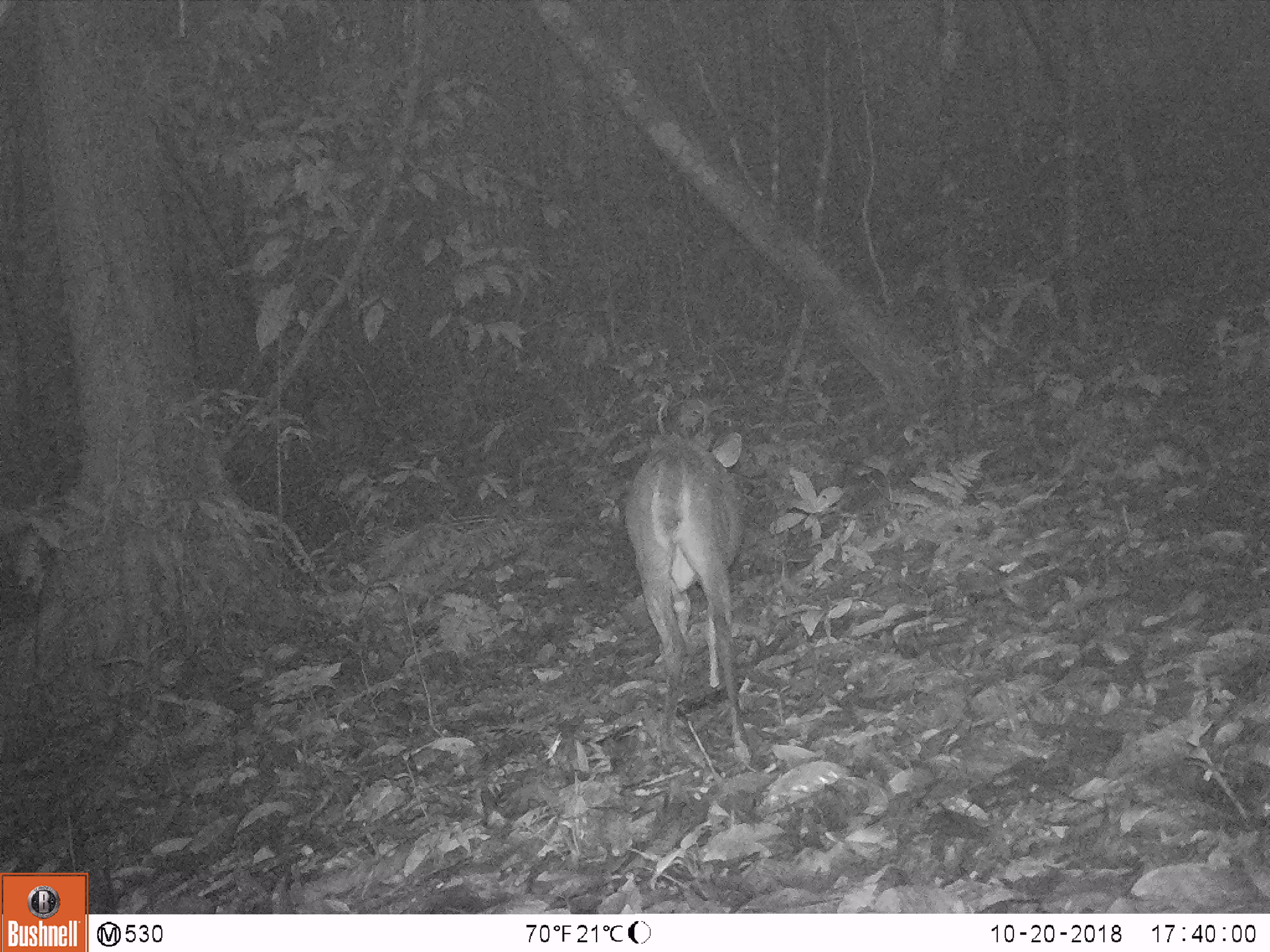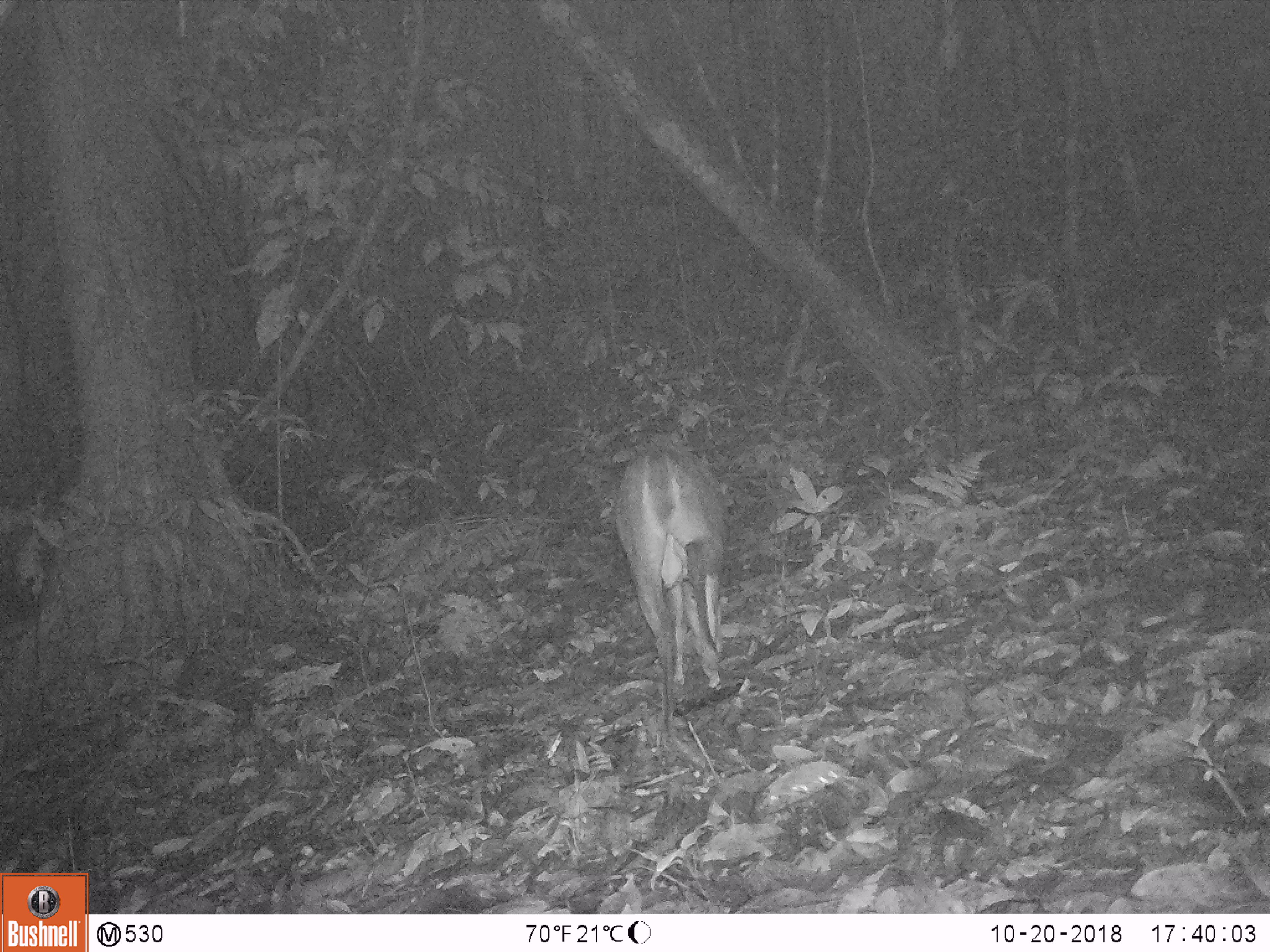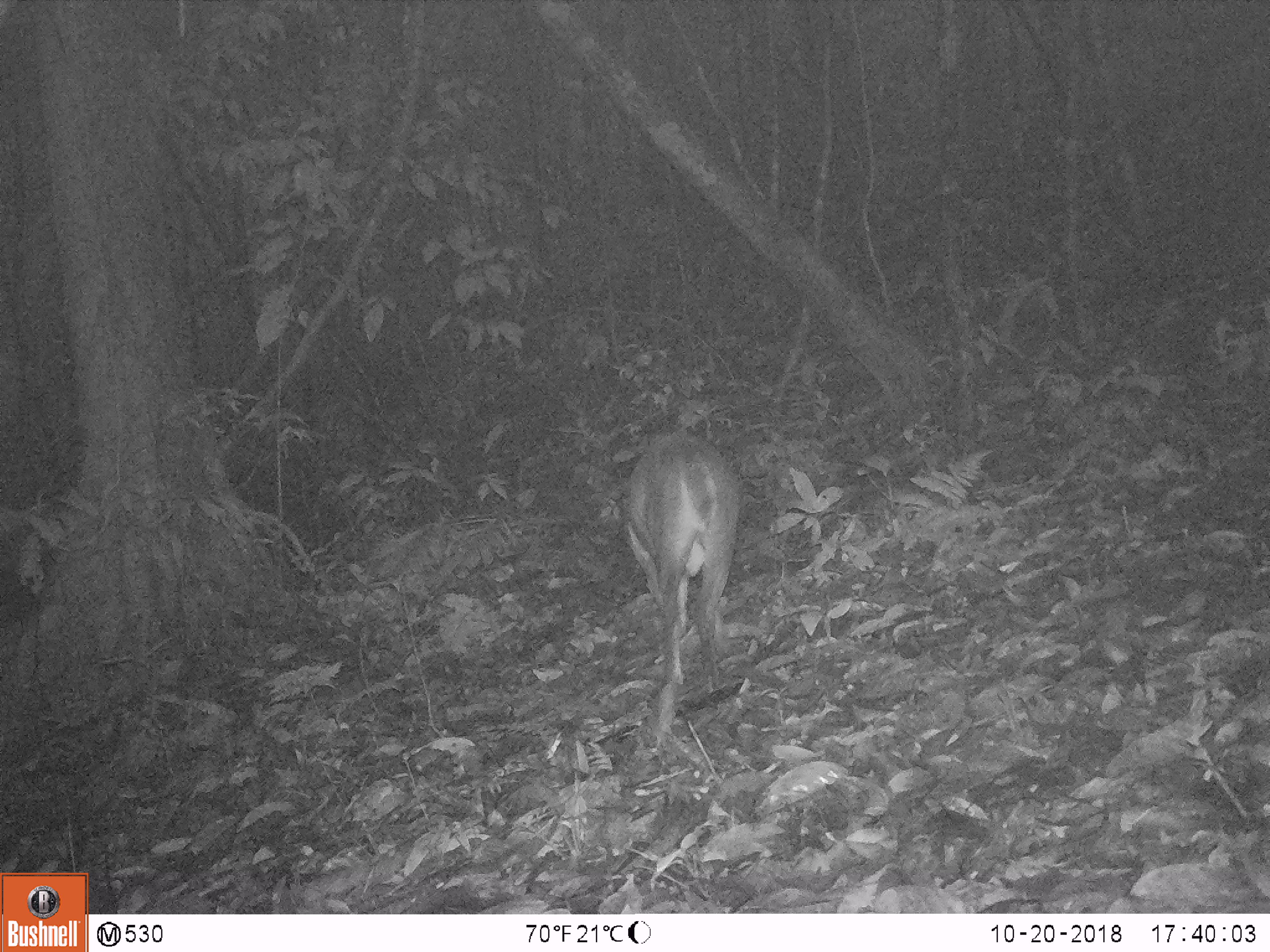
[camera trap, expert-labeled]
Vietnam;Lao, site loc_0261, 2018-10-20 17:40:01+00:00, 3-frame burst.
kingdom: Animalia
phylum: Chordata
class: Mammalia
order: Artiodactyla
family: Cervidae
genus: Muntiacus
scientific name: Muntiacus vuquangensis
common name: large-antlered muntjac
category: large antlered muntjac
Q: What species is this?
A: Large antlered muntjac (large-antlered muntjac) (Muntiacus vuquangensis).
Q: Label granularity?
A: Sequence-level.